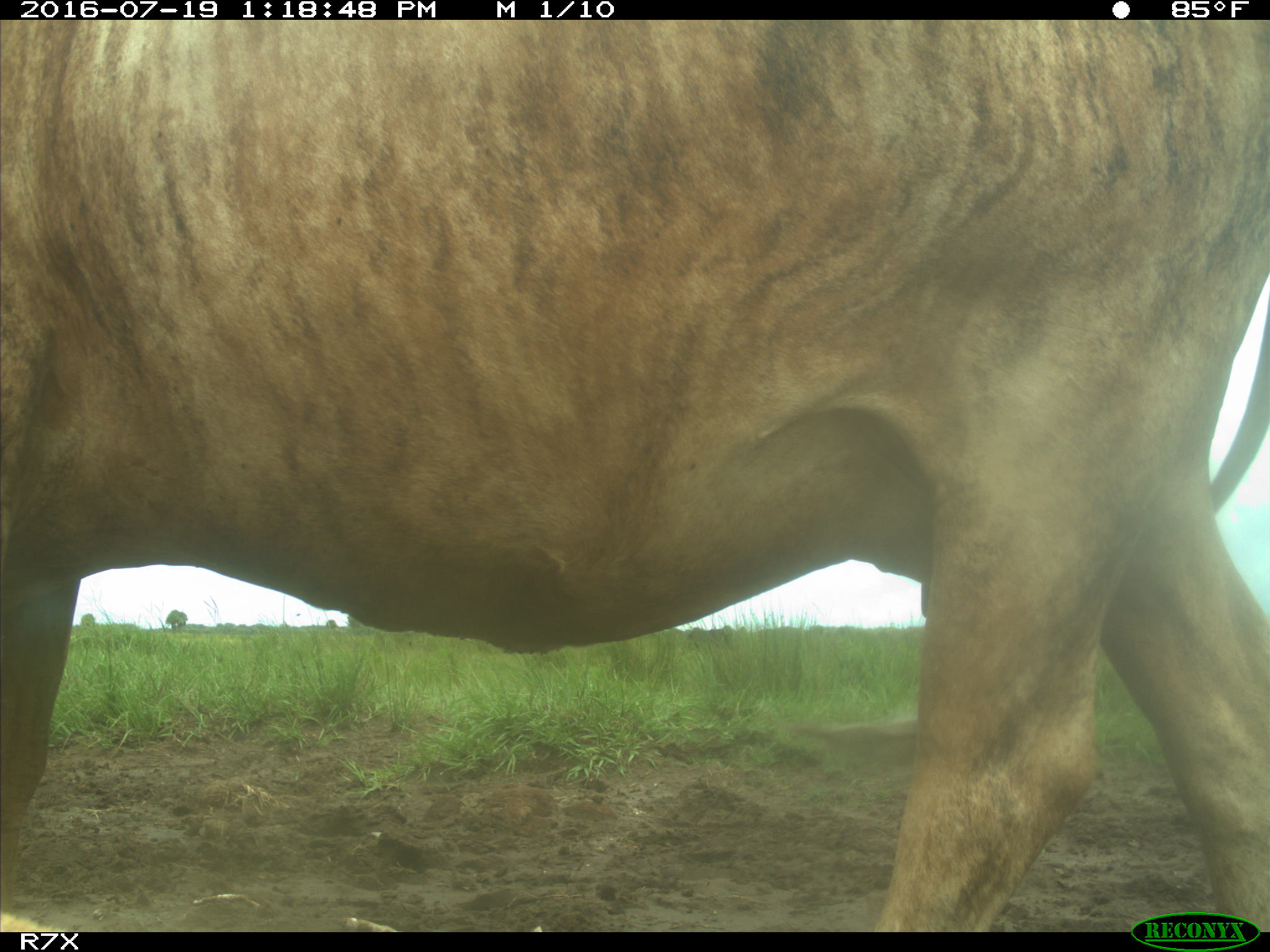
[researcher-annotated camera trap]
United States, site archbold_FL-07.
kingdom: Animalia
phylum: Chordata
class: Mammalia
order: Artiodactyla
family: Bovidae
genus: Bos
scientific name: Bos taurus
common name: domestic cow